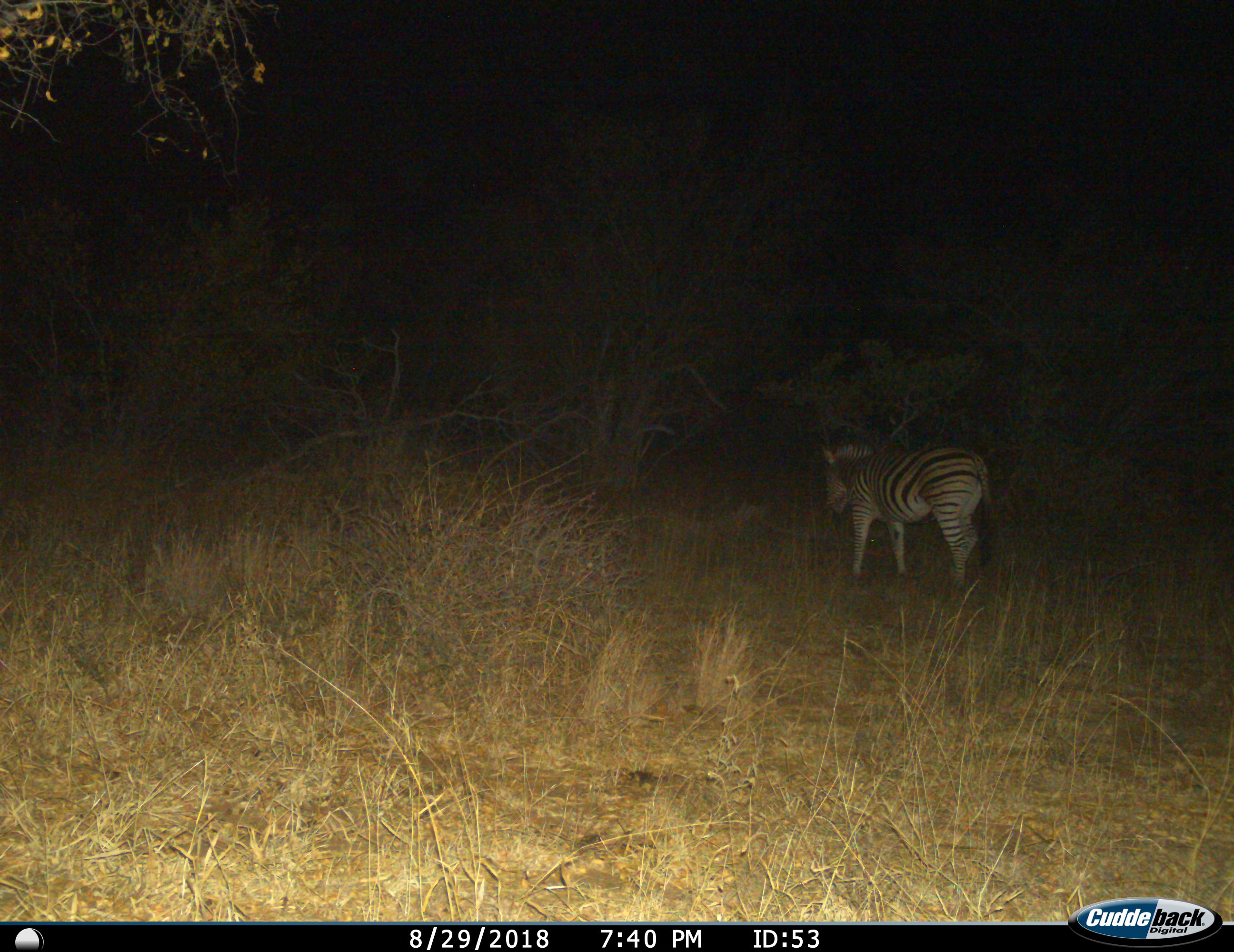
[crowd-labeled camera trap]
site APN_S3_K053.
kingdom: Animalia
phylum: Chordata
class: Mammalia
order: Perissodactyla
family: Equidae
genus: Equus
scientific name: Equus quagga burchellii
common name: burchell's zebra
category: zebraburchells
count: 1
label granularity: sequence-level